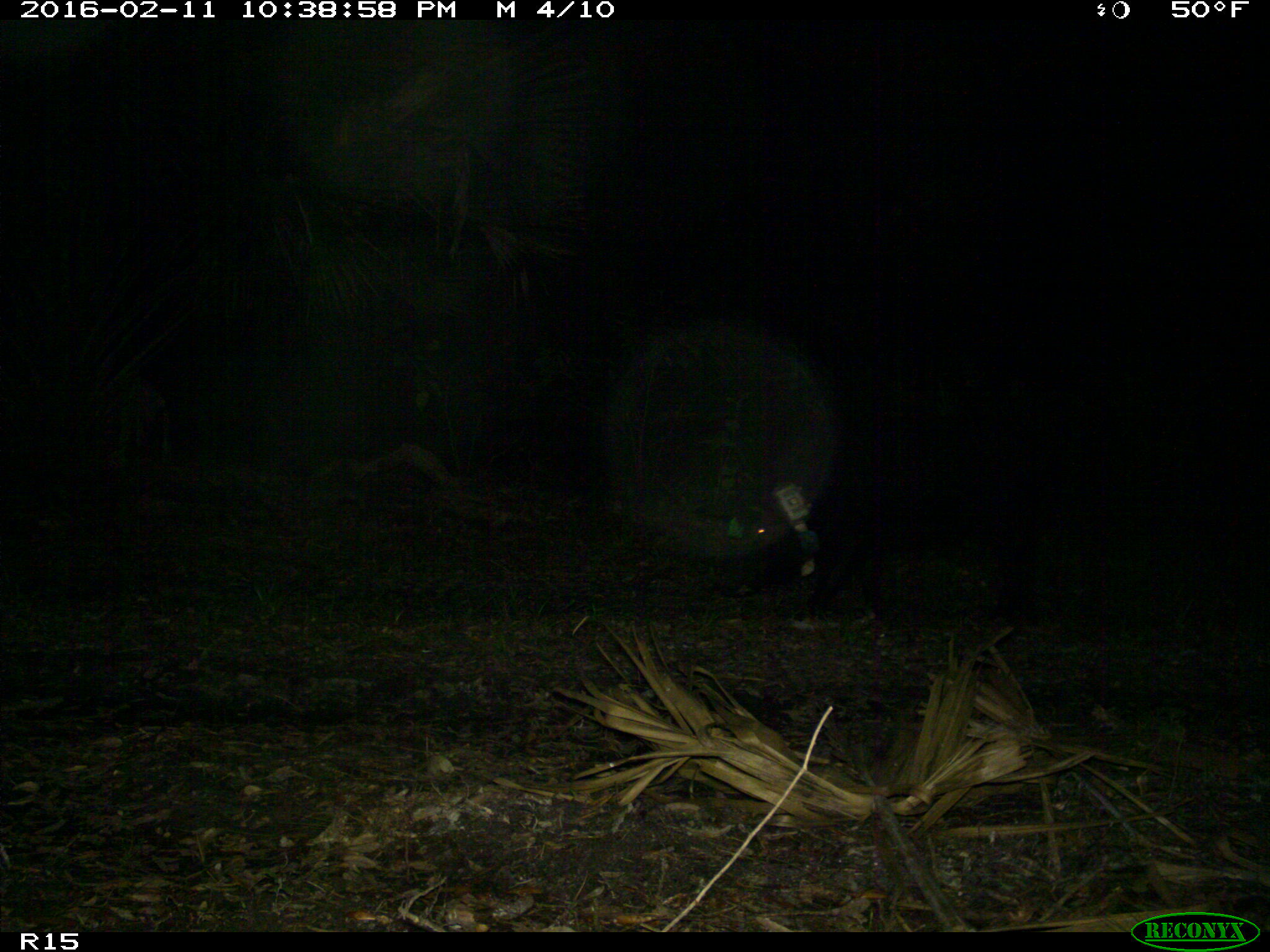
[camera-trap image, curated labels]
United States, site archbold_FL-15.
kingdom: Animalia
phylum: Chordata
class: Mammalia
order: Artiodactyla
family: Suidae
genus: Sus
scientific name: Sus scrofa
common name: wild boar